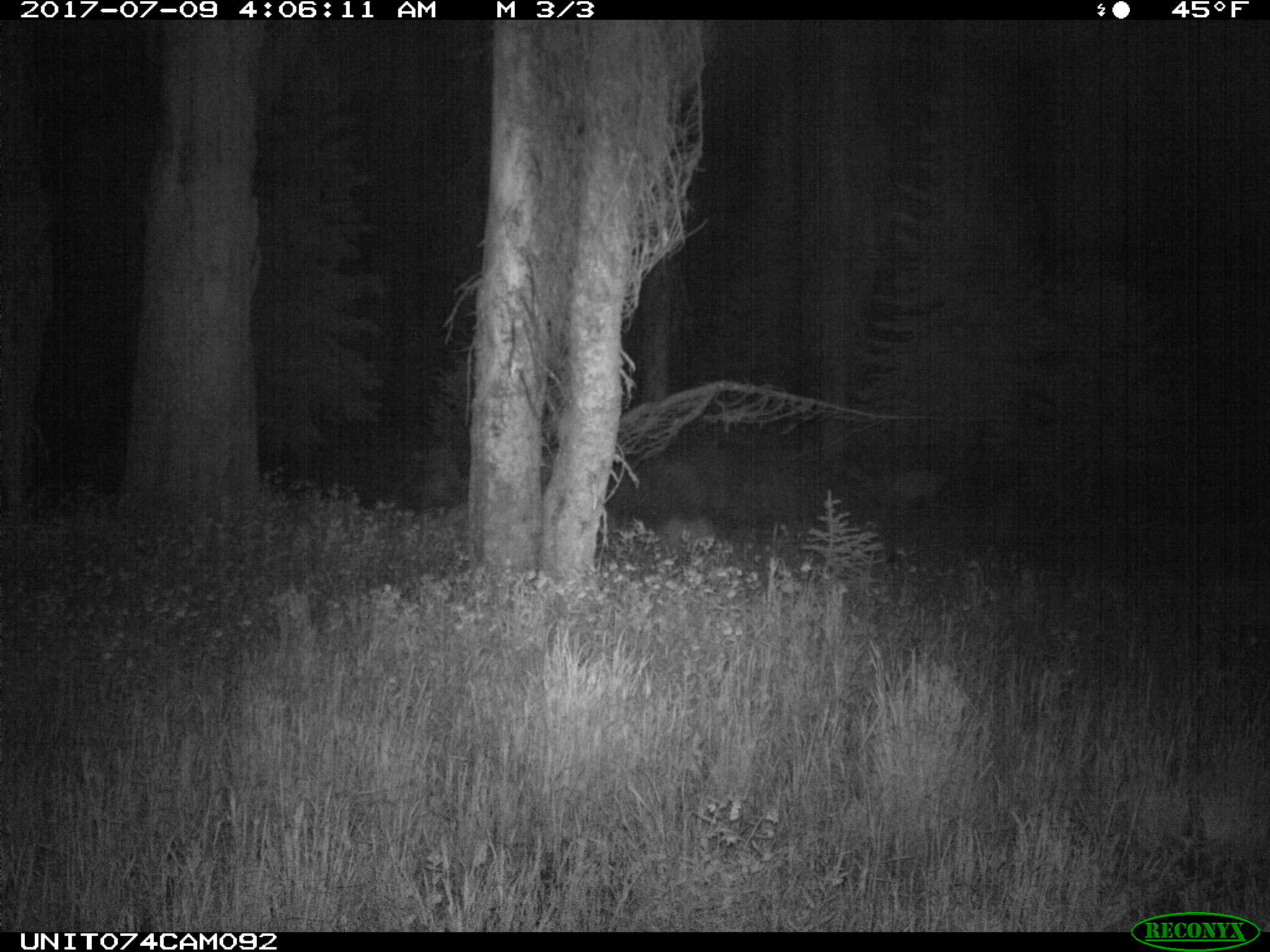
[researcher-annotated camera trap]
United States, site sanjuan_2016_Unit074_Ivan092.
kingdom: Animalia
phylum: Chordata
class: Mammalia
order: Artiodactyla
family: Cervidae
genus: Odocoileus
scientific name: Odocoileus hemionus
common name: mule deer